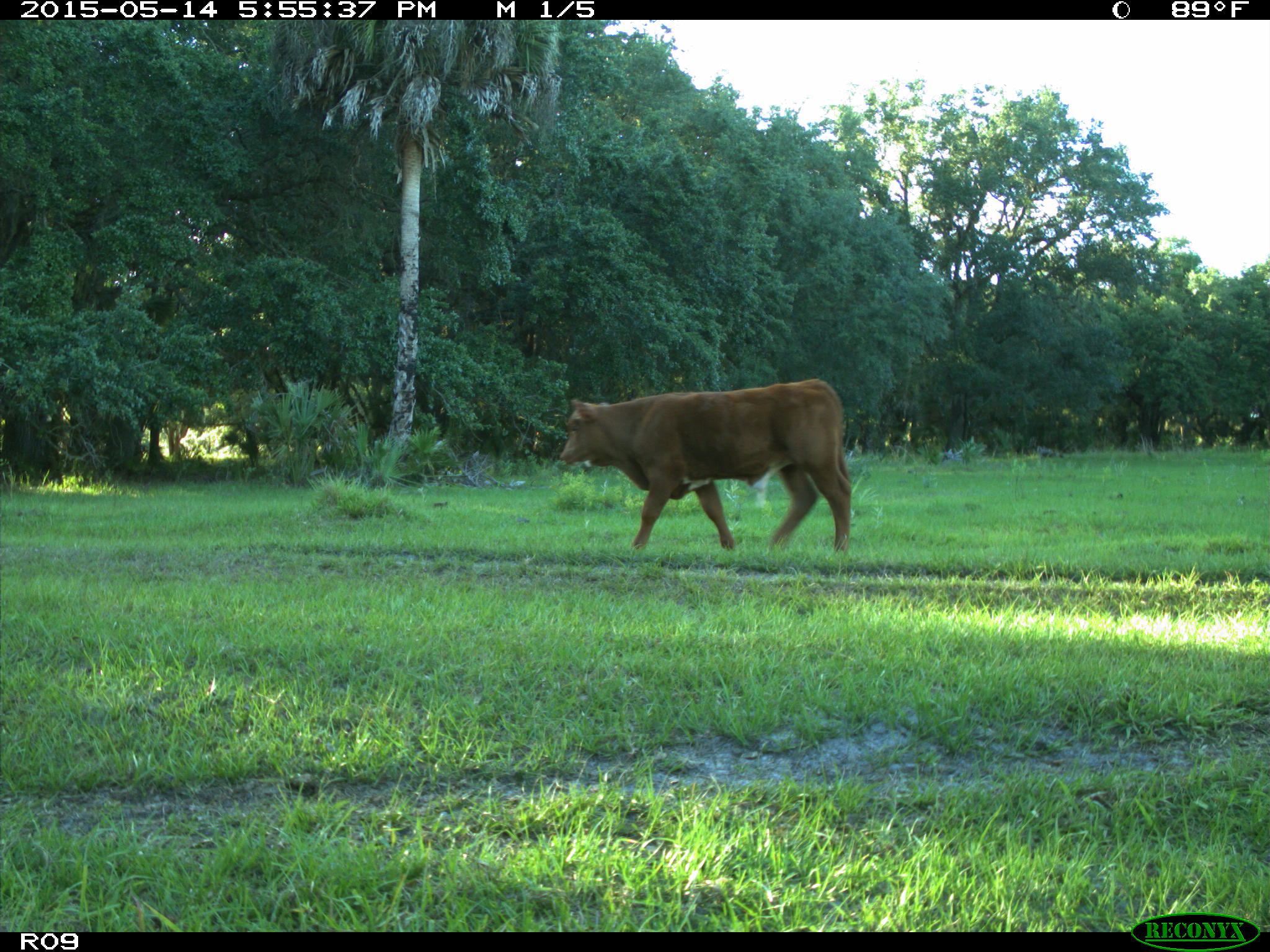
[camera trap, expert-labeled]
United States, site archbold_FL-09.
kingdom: Animalia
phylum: Chordata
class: Mammalia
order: Artiodactyla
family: Bovidae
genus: Bos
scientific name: Bos taurus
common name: domestic cow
Bos taurus (domestic cow).